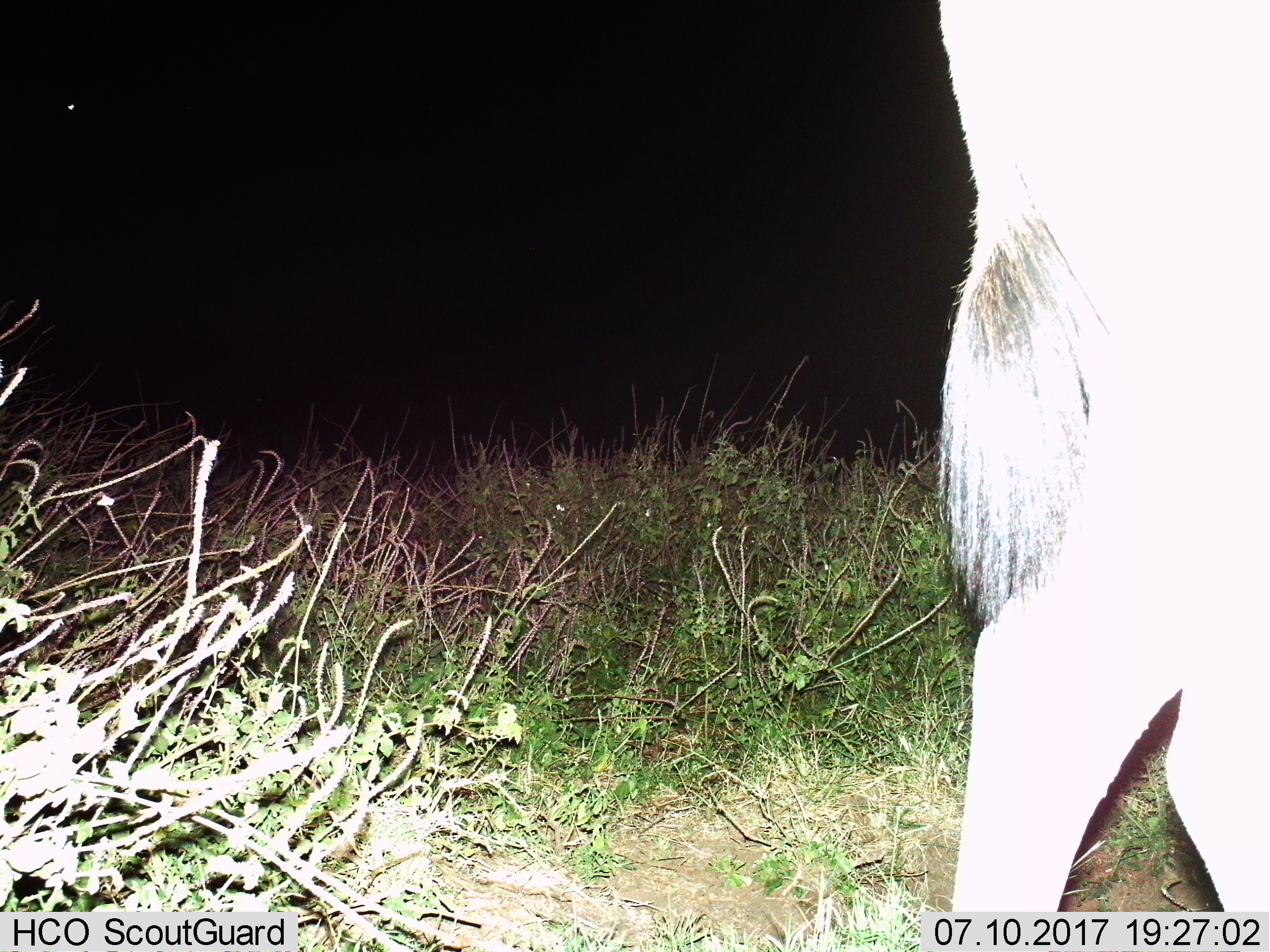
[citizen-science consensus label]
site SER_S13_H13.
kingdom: Animalia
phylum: Chordata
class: Mammalia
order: Artiodactyla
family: Bovidae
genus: Connochaetes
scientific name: Connochaetes taurinus taurinus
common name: blue wildebeest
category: wildebeestblue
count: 1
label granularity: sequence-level